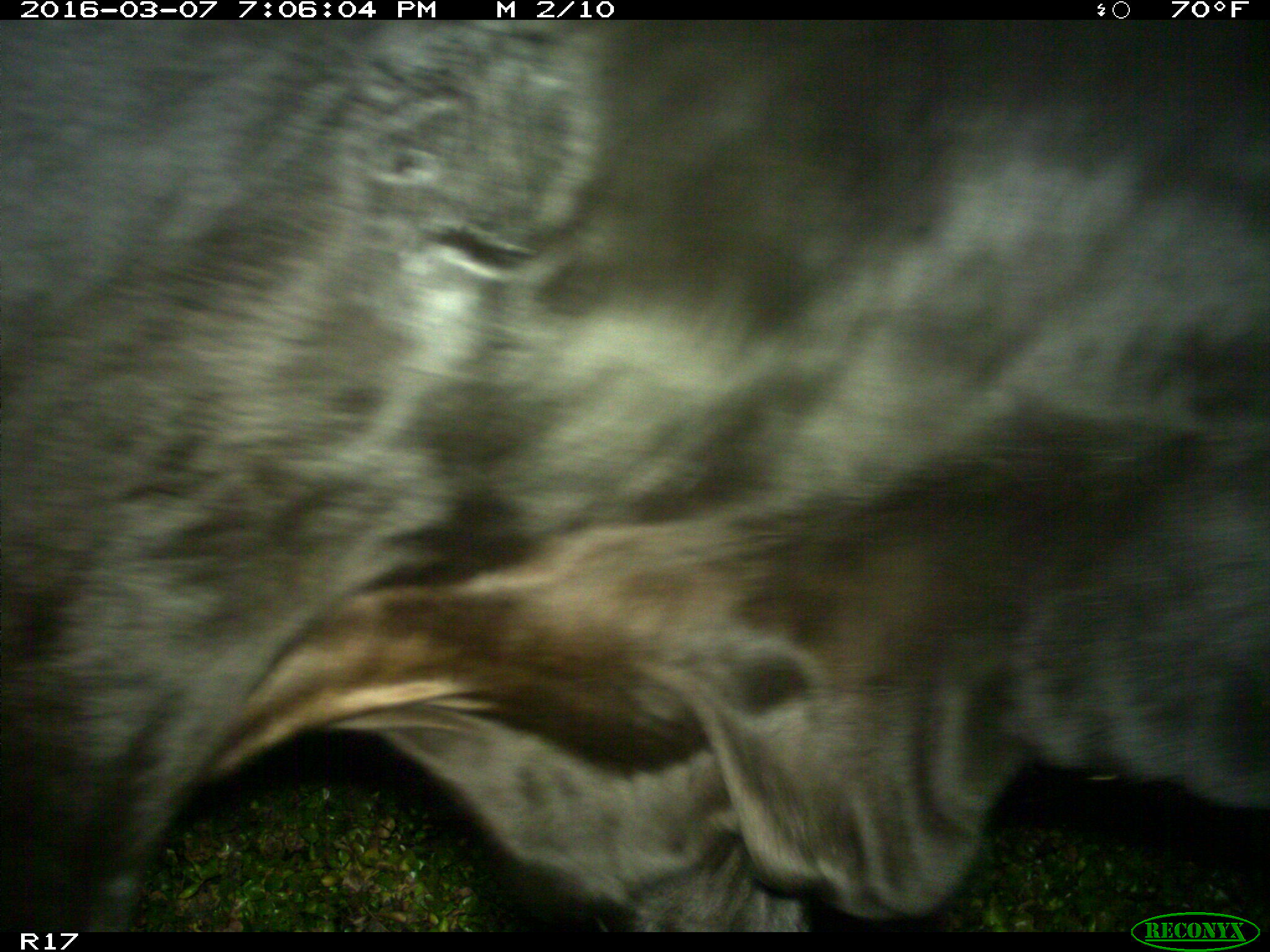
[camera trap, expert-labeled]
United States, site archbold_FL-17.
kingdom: Animalia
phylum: Chordata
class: Mammalia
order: Artiodactyla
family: Bovidae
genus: Bos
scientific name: Bos taurus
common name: domestic cow